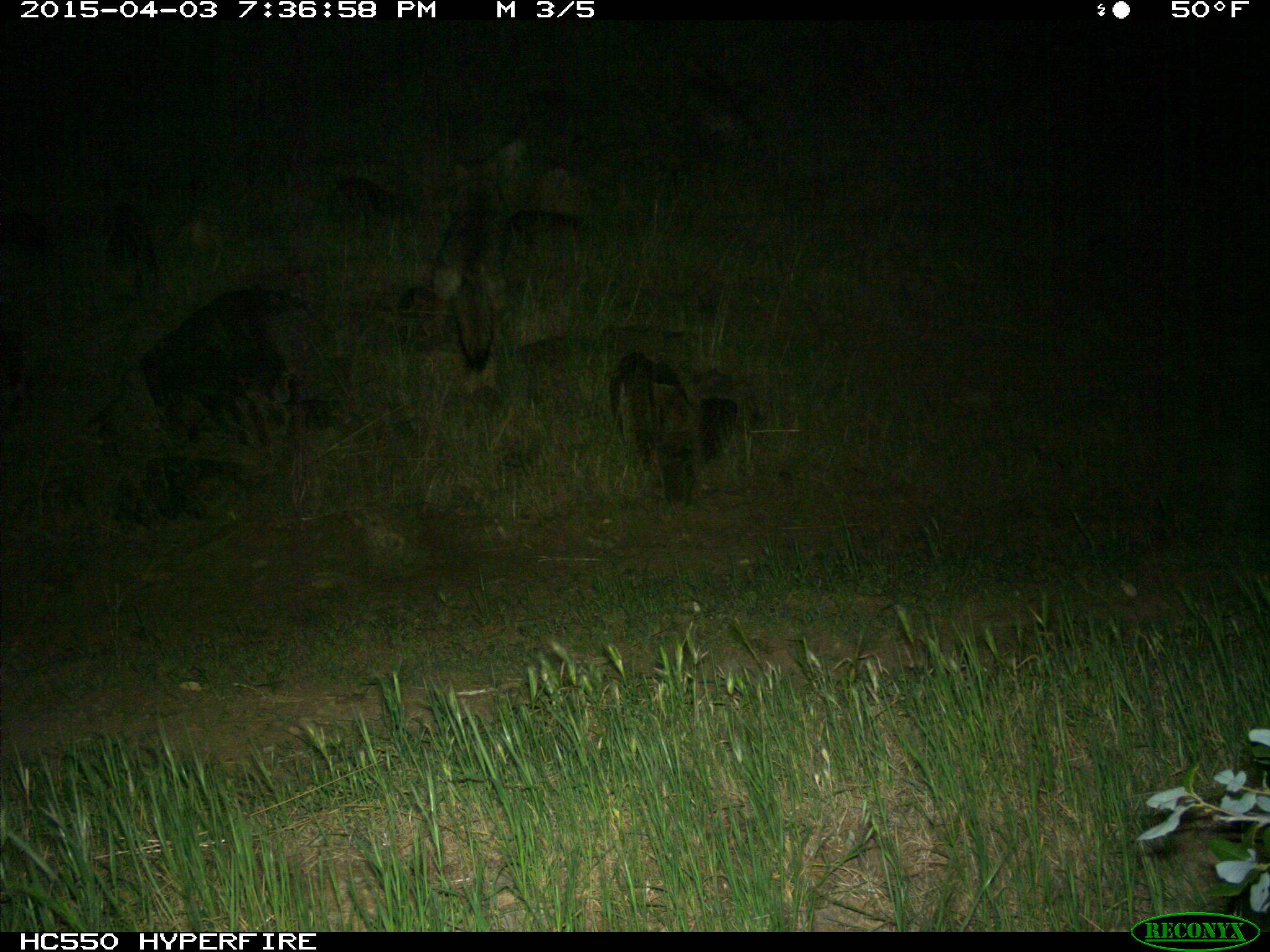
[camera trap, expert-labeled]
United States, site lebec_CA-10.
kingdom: Animalia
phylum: Chordata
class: Mammalia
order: Carnivora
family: Canidae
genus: Canis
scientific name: Canis latrans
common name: coyote